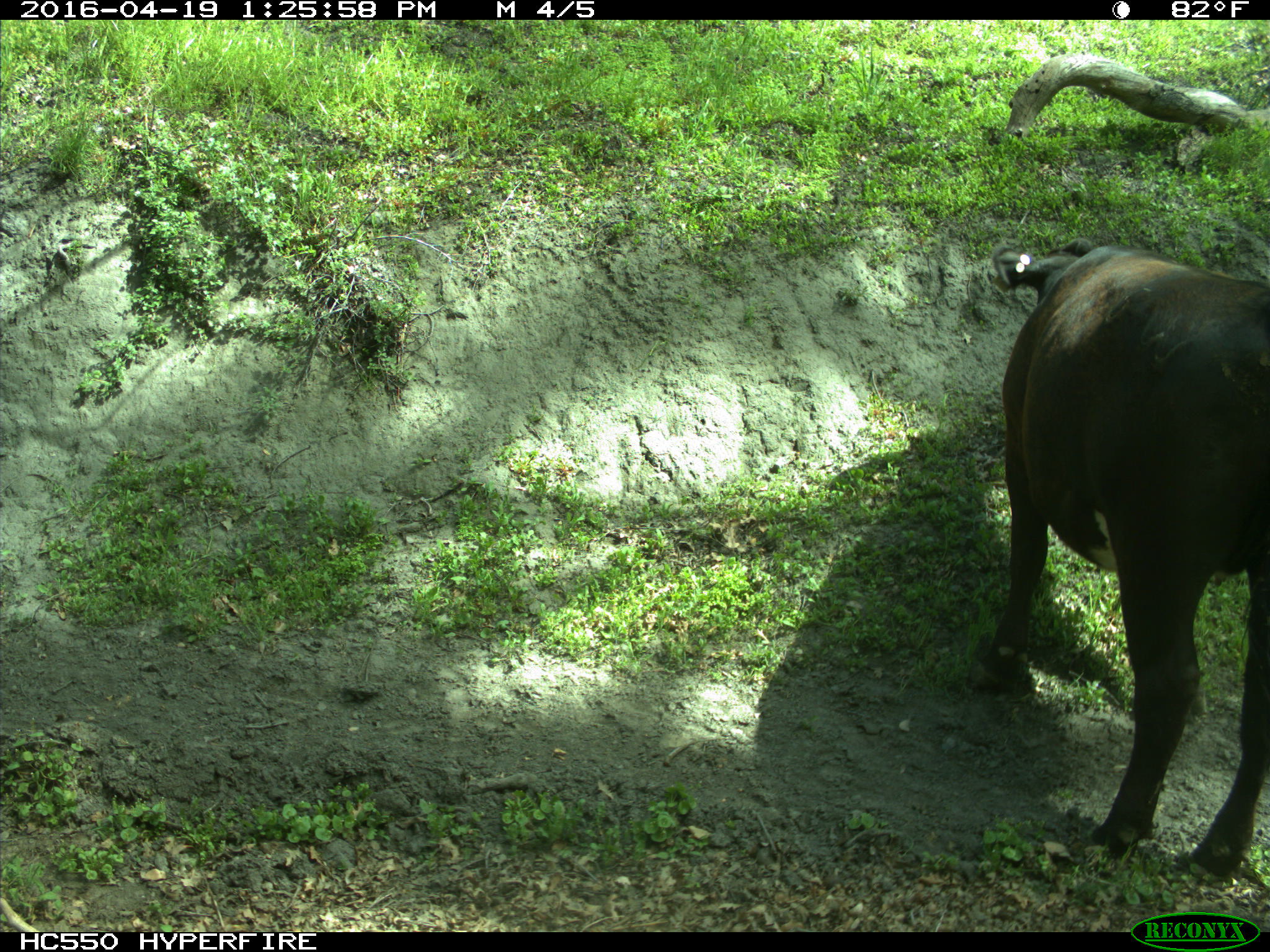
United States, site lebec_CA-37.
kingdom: Animalia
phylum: Chordata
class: Mammalia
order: Artiodactyla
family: Bovidae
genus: Bos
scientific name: Bos taurus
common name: domestic cow